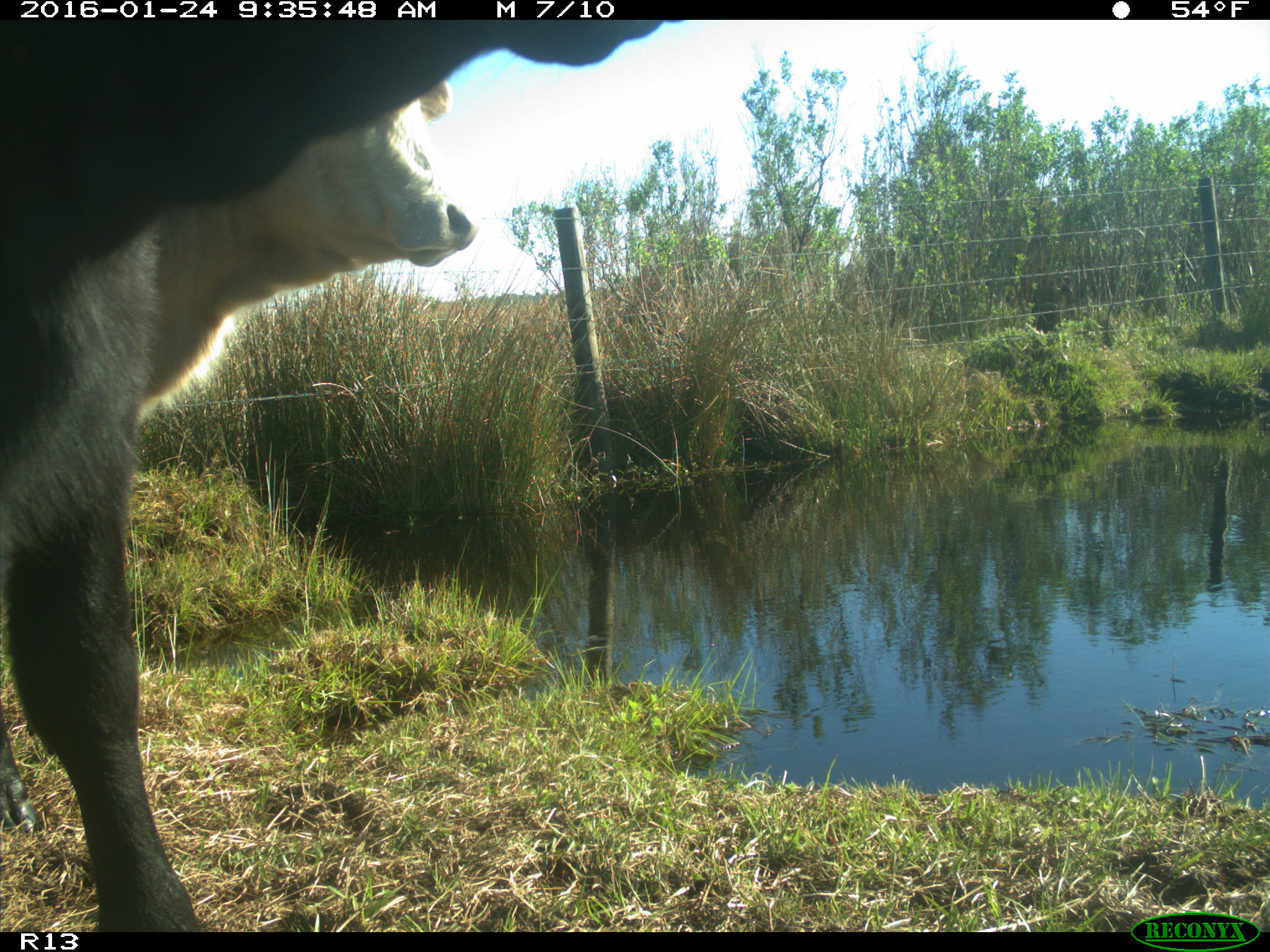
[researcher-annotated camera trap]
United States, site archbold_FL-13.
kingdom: Animalia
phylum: Chordata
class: Mammalia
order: Artiodactyla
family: Bovidae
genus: Bos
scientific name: Bos taurus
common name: domestic cow